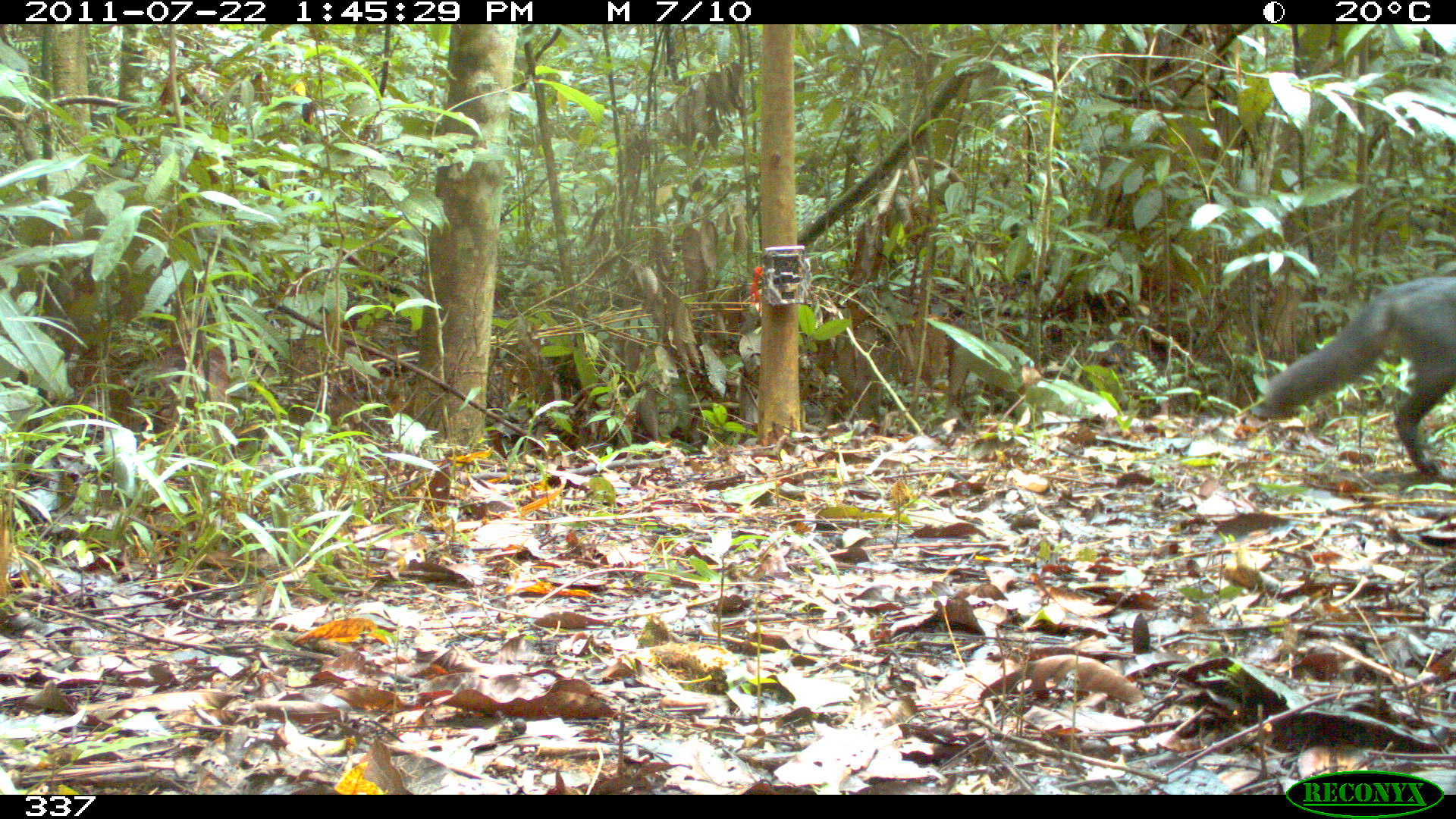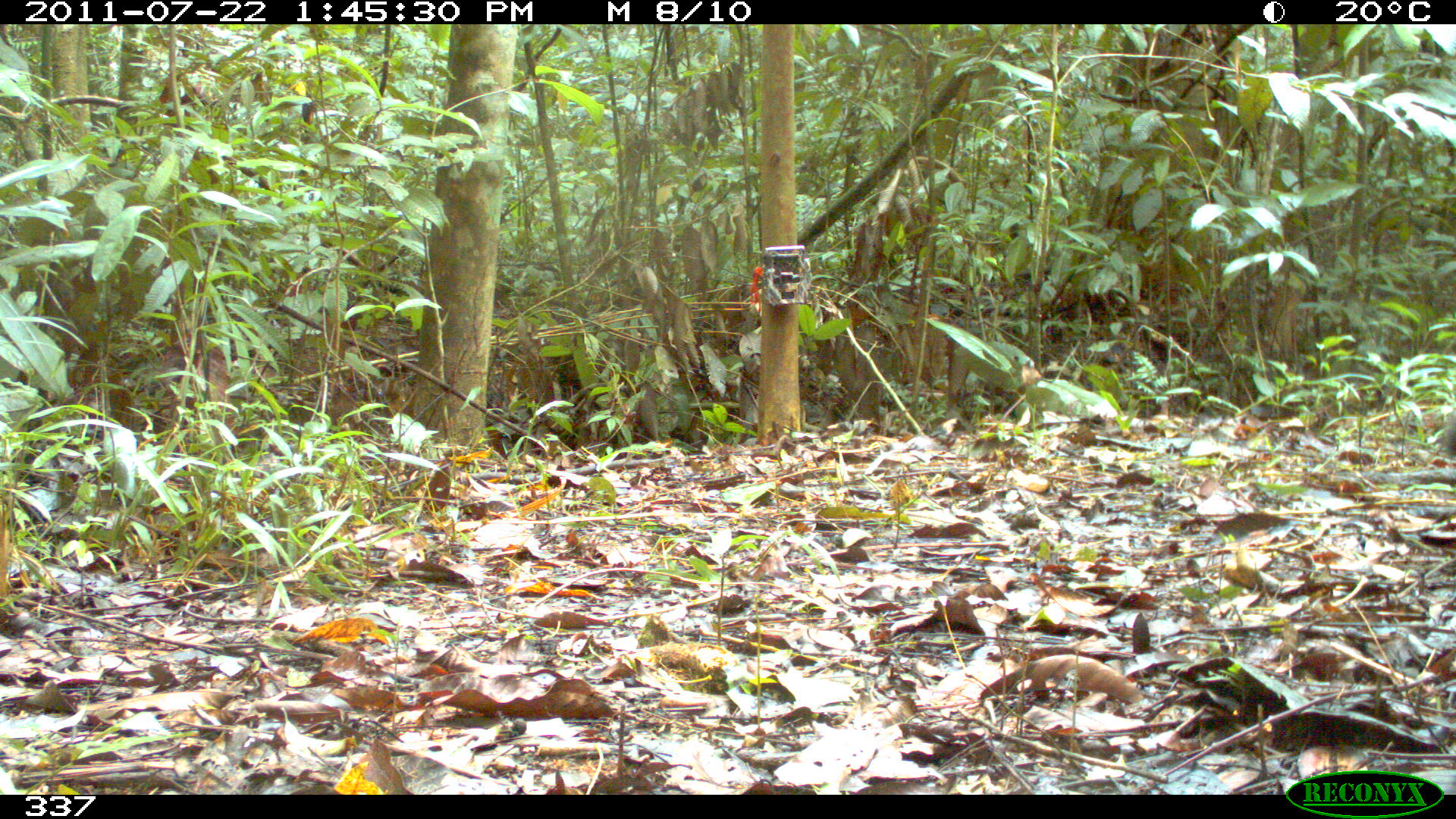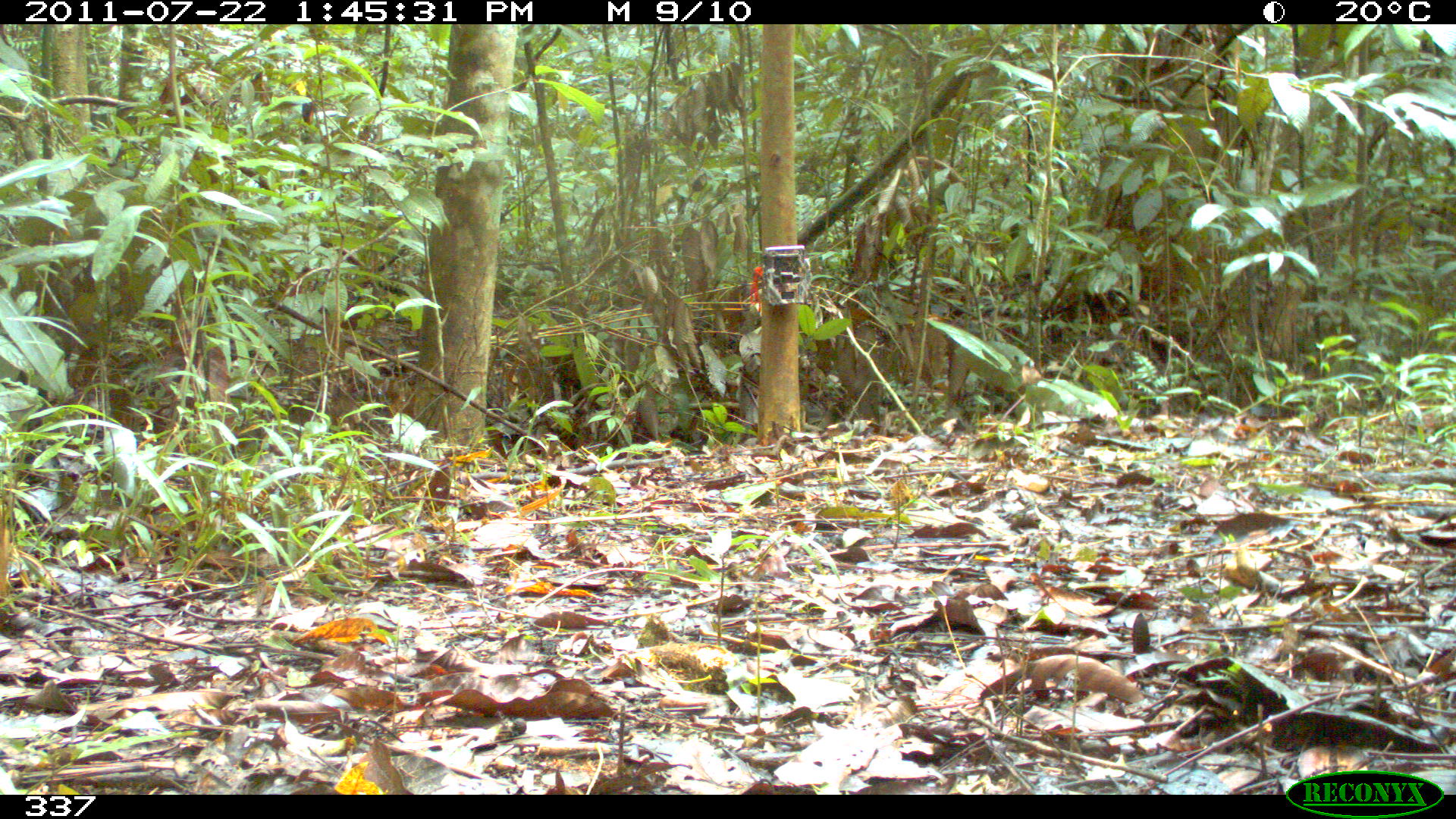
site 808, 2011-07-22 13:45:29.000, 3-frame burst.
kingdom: Animalia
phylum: Chordata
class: Mammalia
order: Carnivora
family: Canidae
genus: Atelocynus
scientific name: Atelocynus microtis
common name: short-eared dog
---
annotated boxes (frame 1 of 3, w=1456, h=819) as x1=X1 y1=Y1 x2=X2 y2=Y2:
atelocynus microtis: x1=1264 y1=273 x2=1456 y2=475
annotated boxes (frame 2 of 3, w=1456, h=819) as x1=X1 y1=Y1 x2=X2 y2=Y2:
atelocynus microtis: x1=1436 y1=410 x2=1456 y2=461